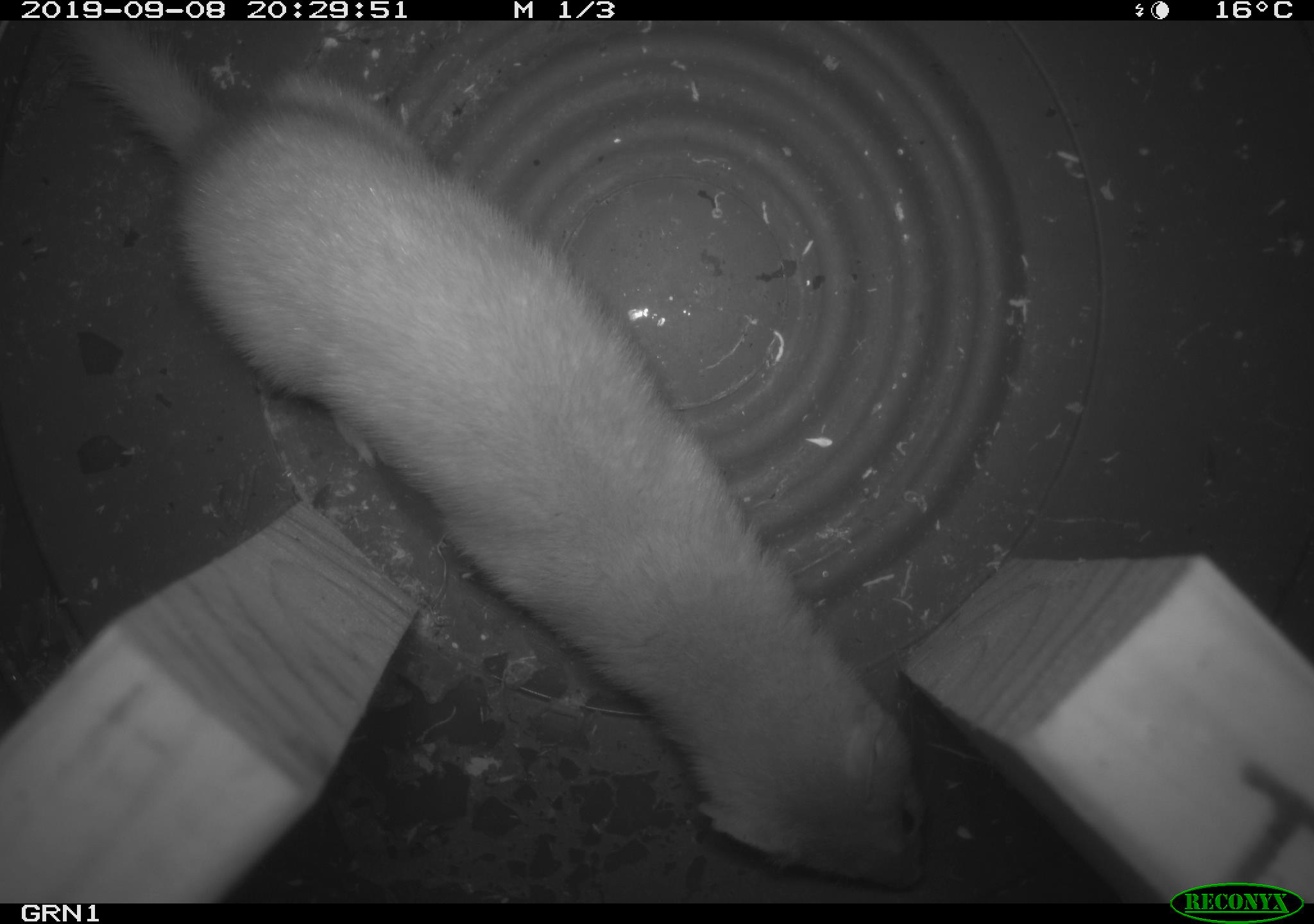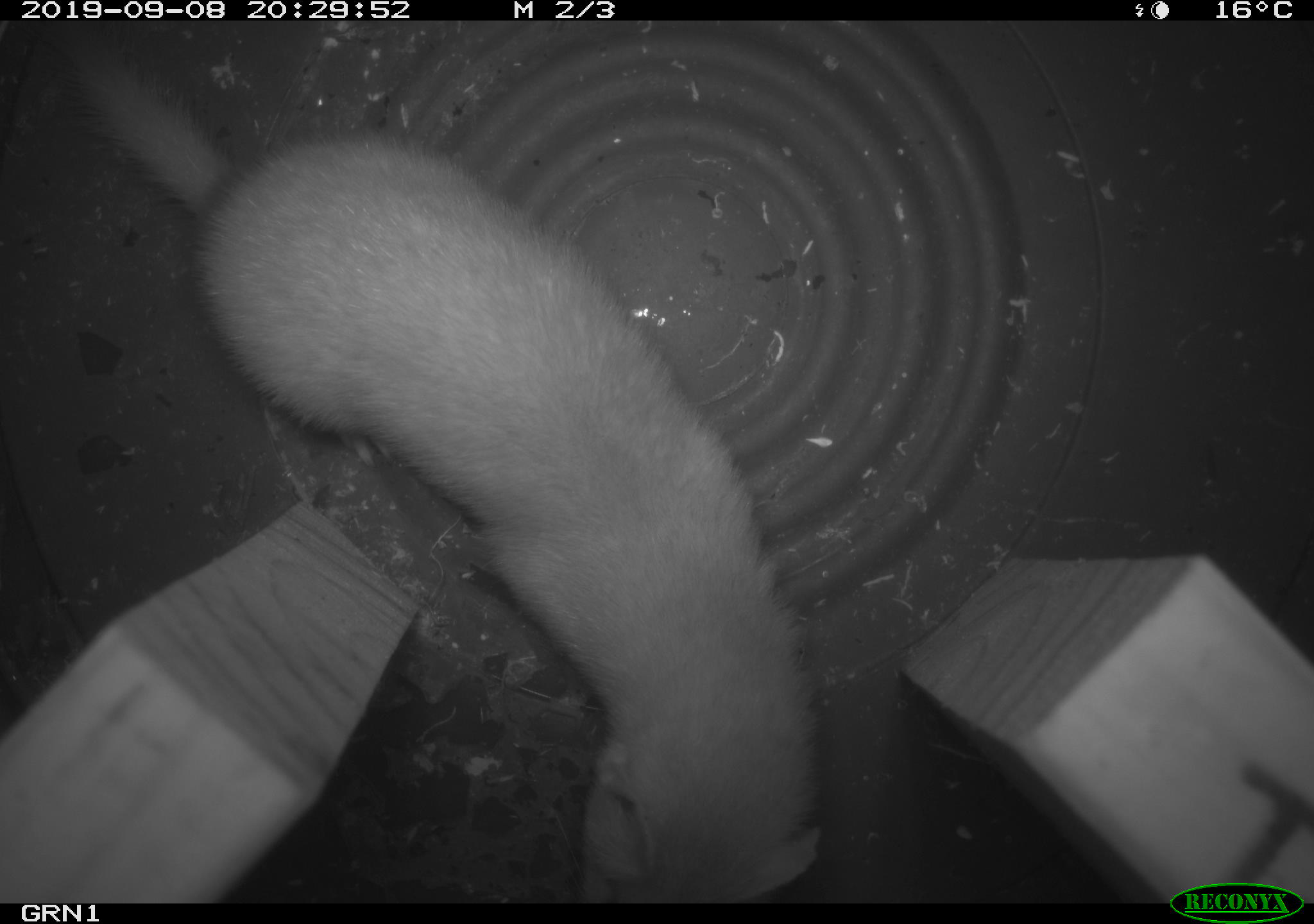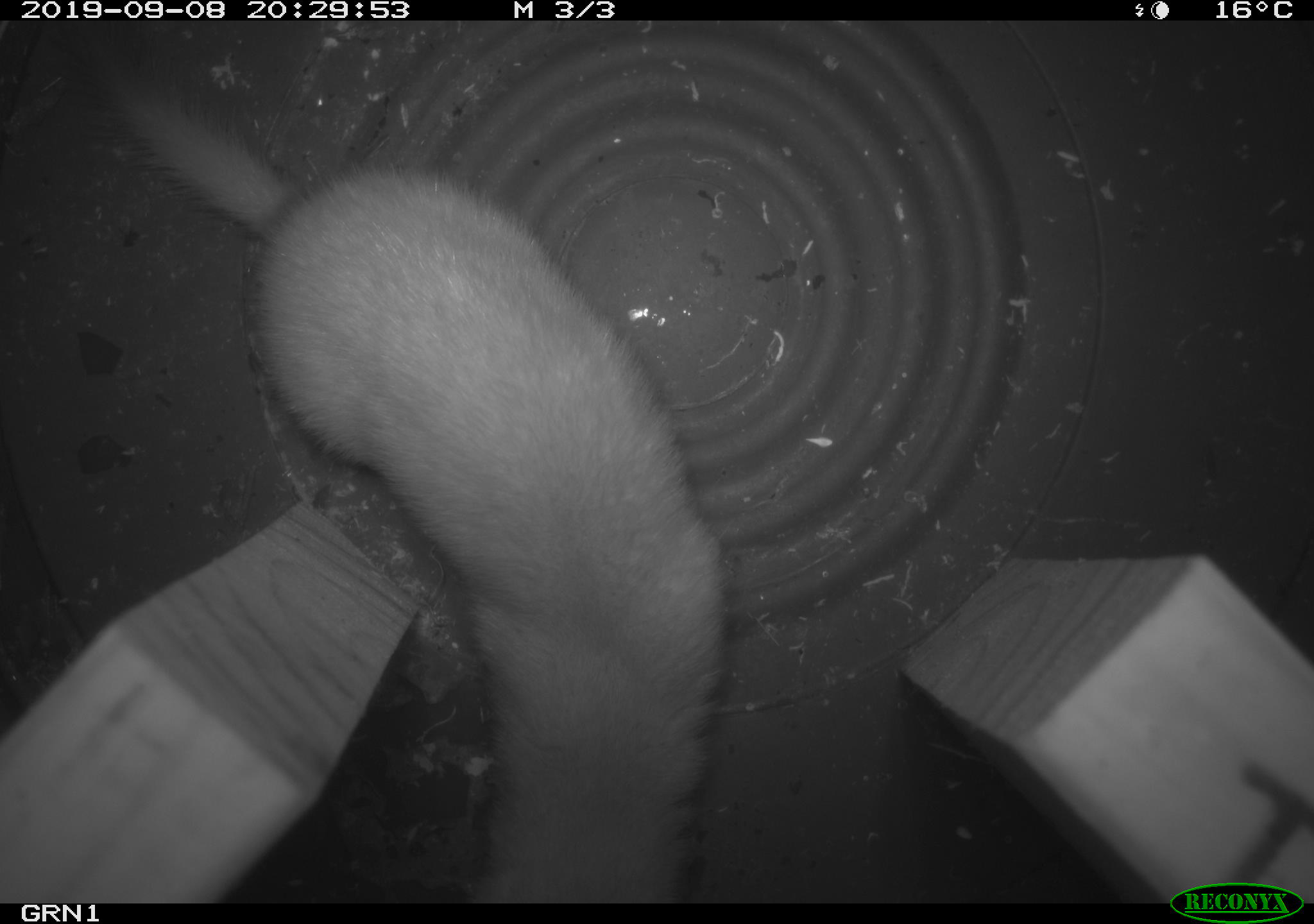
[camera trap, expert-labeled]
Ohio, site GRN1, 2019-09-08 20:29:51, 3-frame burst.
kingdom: Animalia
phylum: Chordata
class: Mammalia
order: Carnivora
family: Mustelidae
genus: Neogale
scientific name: Neogale frenata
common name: long-tailed weasel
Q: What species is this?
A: Long-tailed weasel (Neogale frenata).